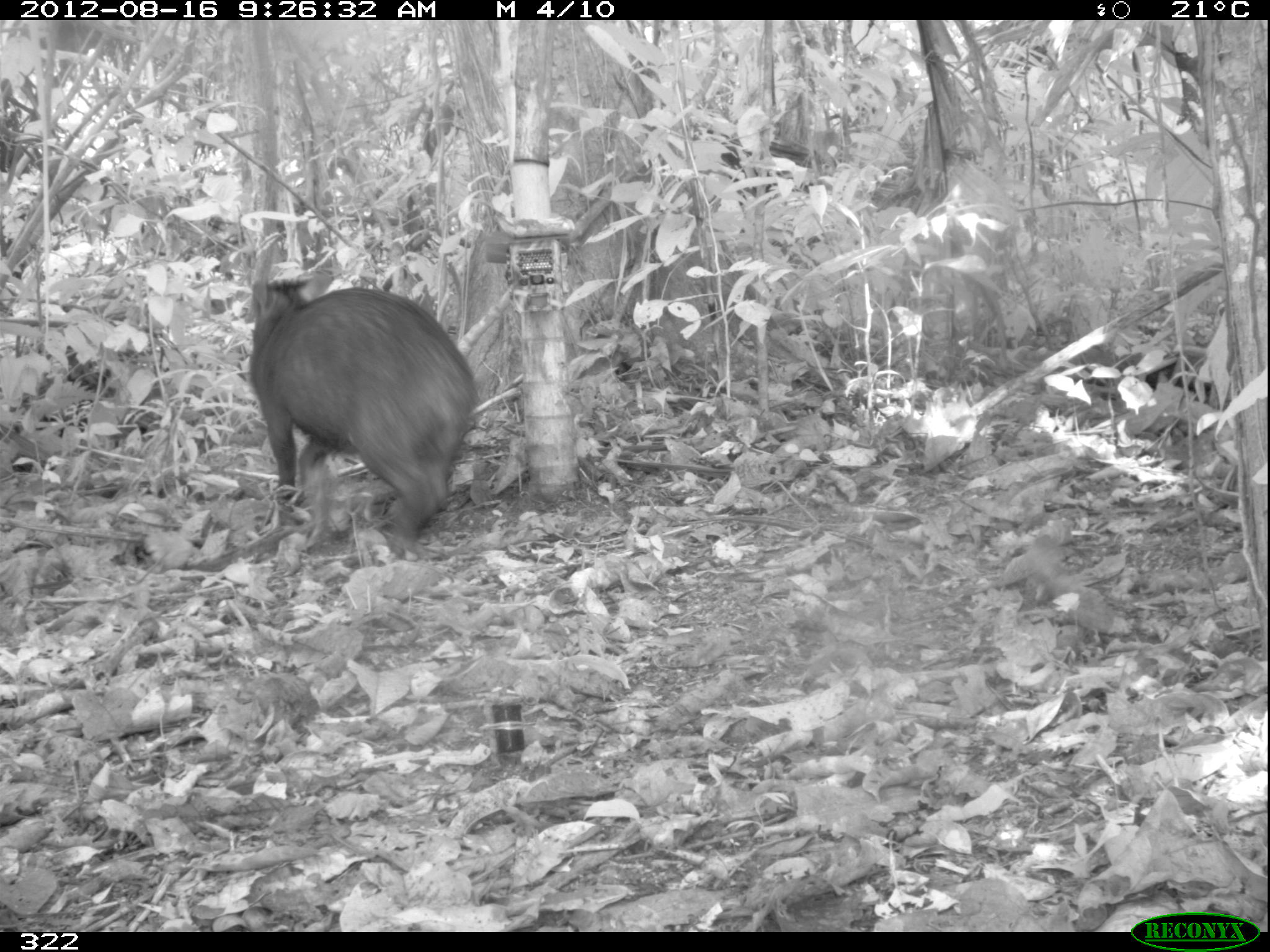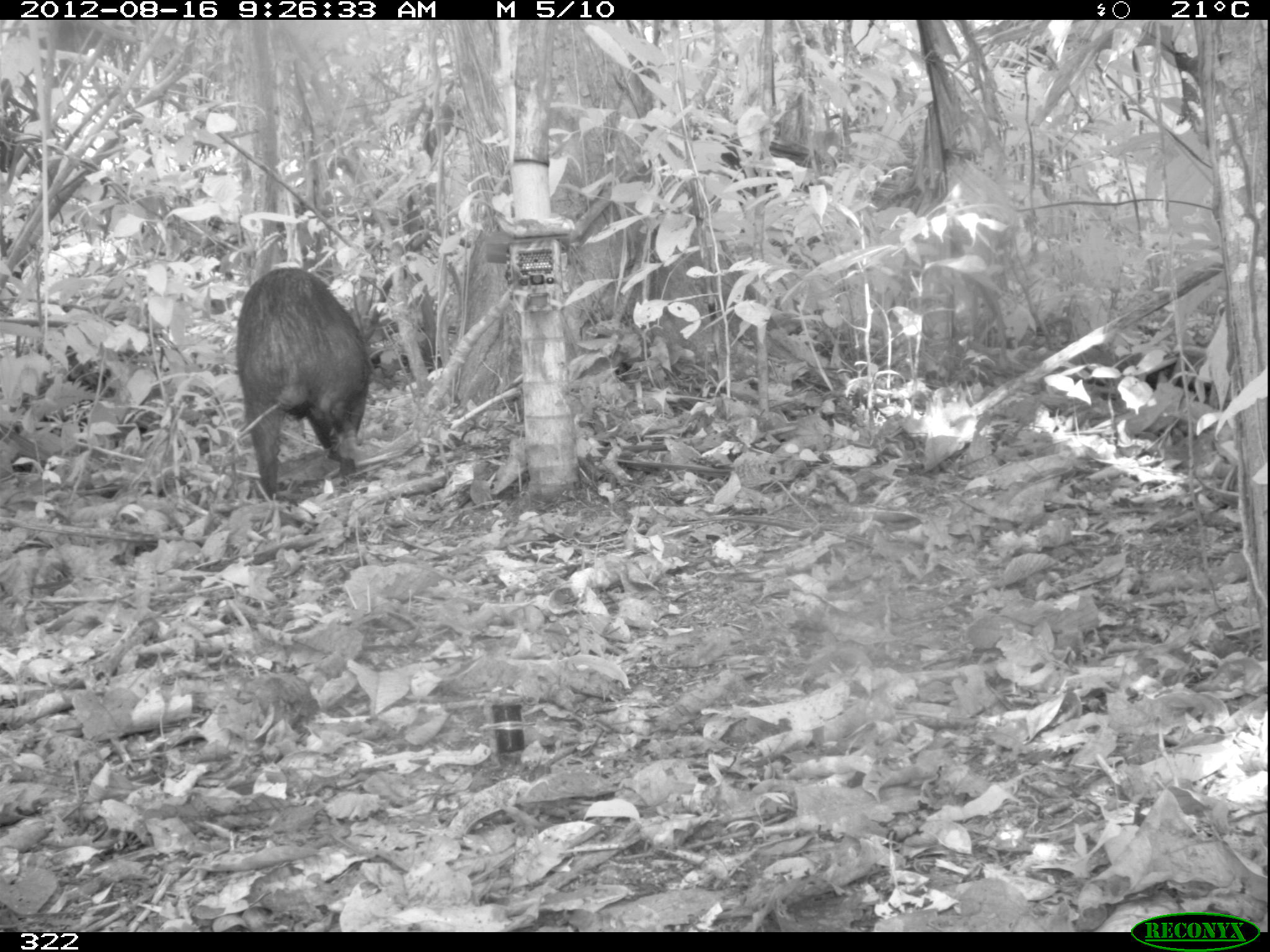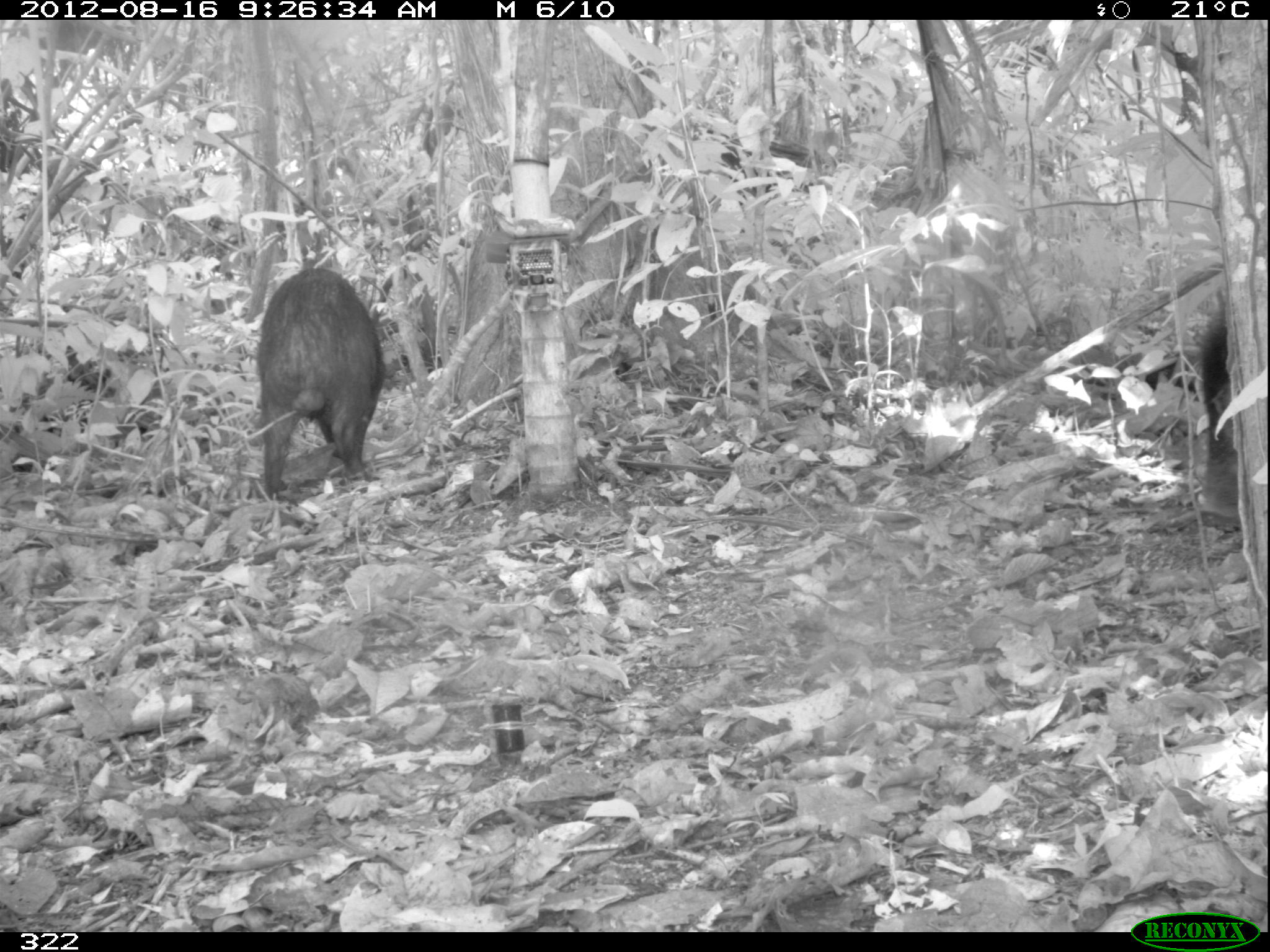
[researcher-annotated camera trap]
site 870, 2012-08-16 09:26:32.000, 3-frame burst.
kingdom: Animalia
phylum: Chordata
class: Mammalia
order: Artiodactyla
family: Tayassuidae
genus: Tayassu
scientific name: Tayassu pecari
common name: white-lipped peccary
Tayassu pecari (white-lipped peccary).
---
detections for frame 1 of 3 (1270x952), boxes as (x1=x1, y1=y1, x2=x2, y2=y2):
tayassu pecari: (x1=248, y1=272, x2=480, y2=553)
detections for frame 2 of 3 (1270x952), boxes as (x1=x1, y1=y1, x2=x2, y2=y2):
tayassu pecari: (x1=236, y1=267, x2=375, y2=502); (x1=1138, y1=350, x2=1221, y2=415)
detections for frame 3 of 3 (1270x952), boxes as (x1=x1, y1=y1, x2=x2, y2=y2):
tayassu pecari: (x1=257, y1=267, x2=386, y2=500); (x1=1199, y1=289, x2=1241, y2=526)